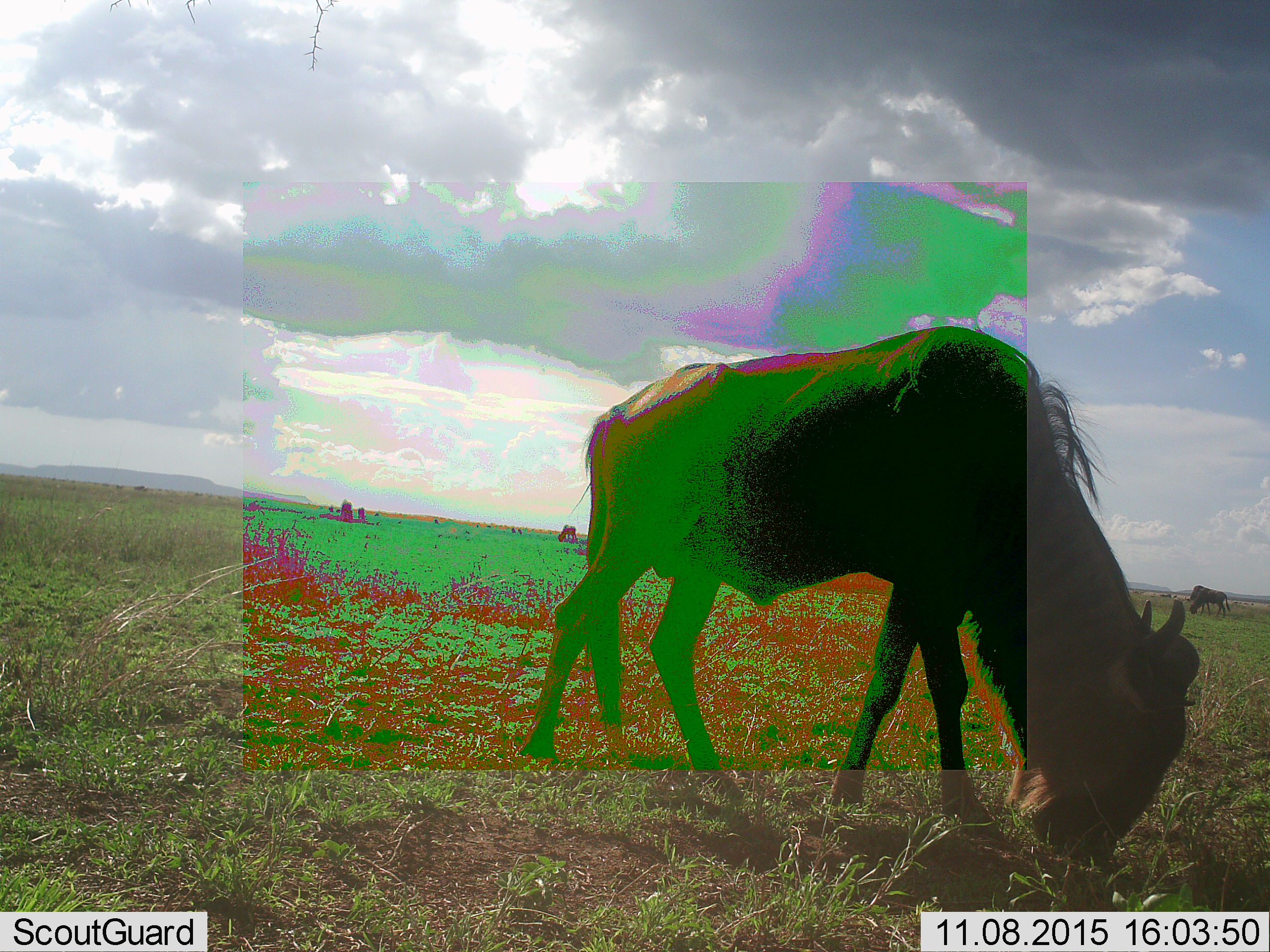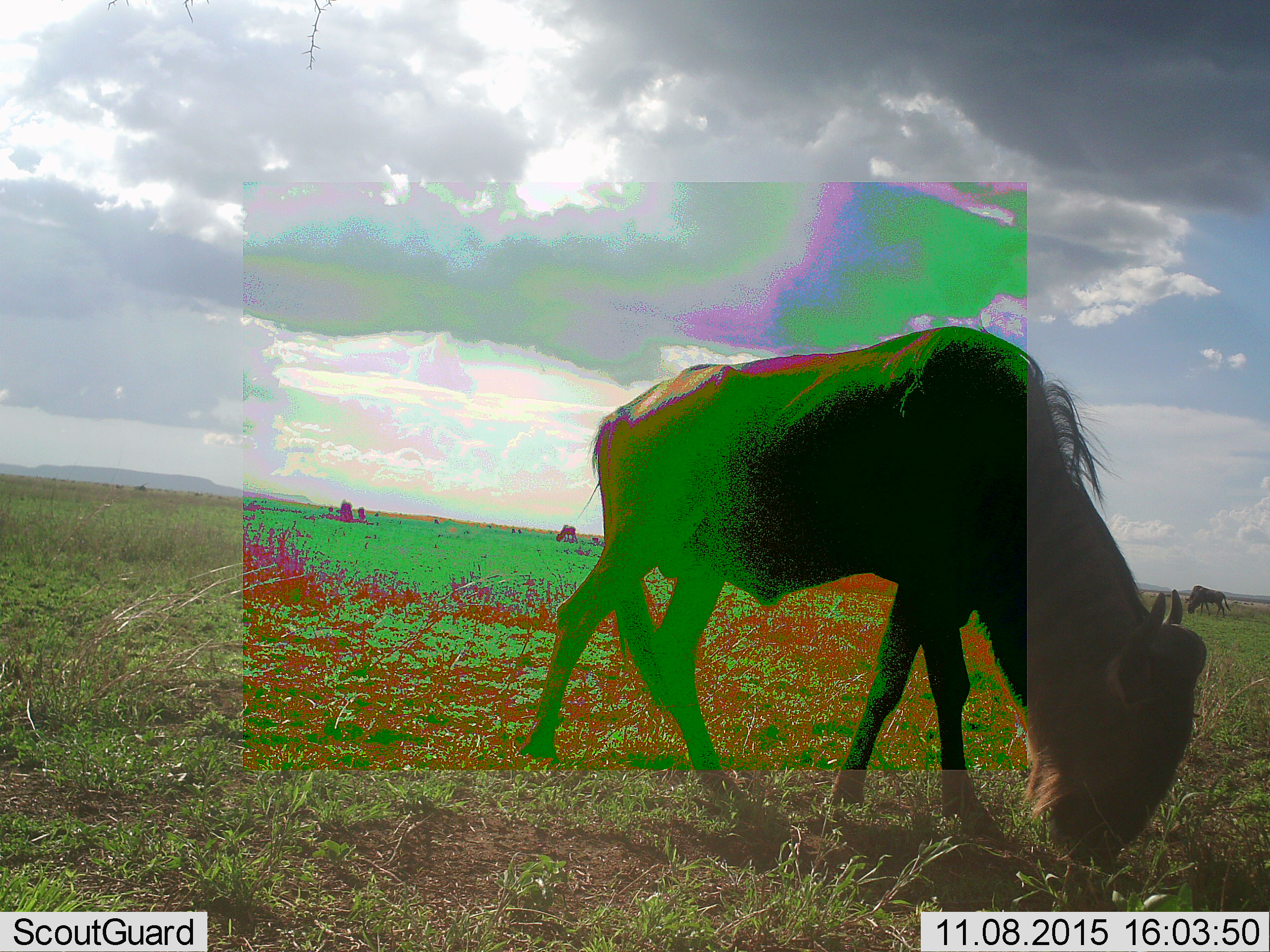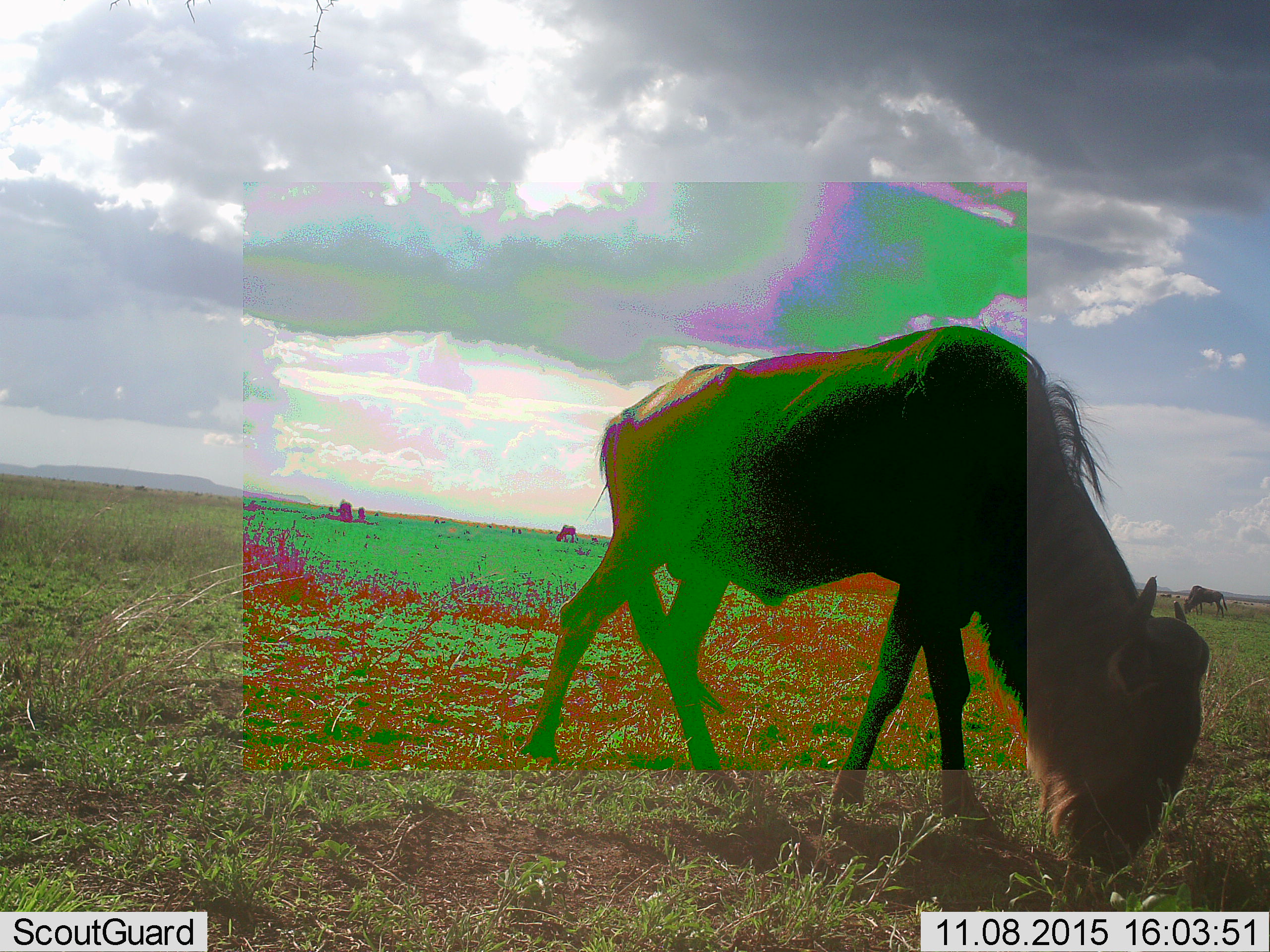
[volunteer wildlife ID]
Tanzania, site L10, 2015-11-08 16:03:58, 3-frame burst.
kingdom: Animalia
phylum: Chordata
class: Mammalia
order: Artiodactyla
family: Bovidae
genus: Connochaetes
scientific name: Connochaetes taurinus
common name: blue wildebeest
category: wildebeest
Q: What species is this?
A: Wildebeest (blue wildebeest) (Connochaetes taurinus).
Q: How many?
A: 3.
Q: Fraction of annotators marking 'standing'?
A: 29%.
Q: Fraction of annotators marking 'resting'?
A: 0%.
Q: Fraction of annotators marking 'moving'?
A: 29%.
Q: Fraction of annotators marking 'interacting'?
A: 0%.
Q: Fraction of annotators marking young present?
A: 0%.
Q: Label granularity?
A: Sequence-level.